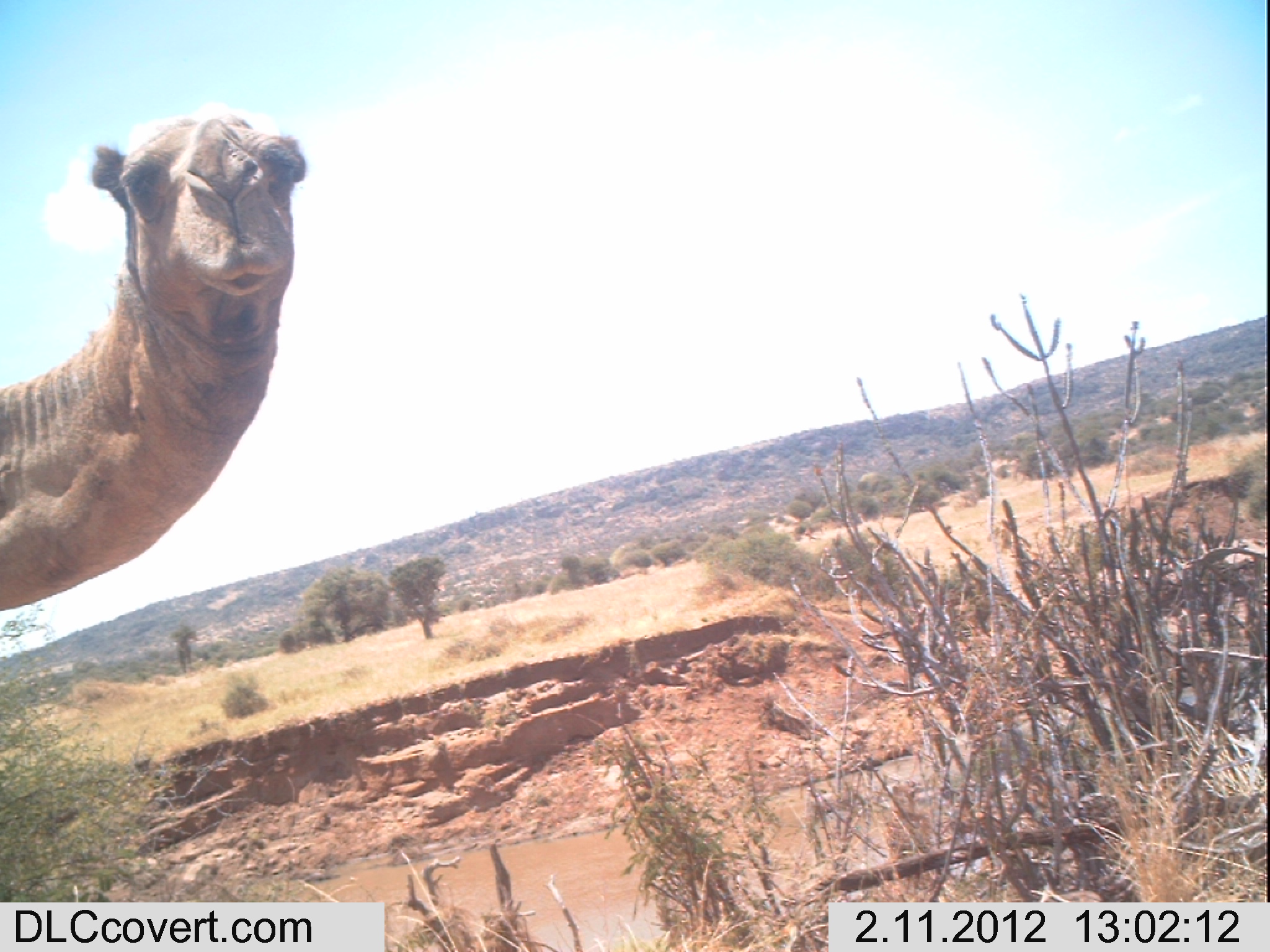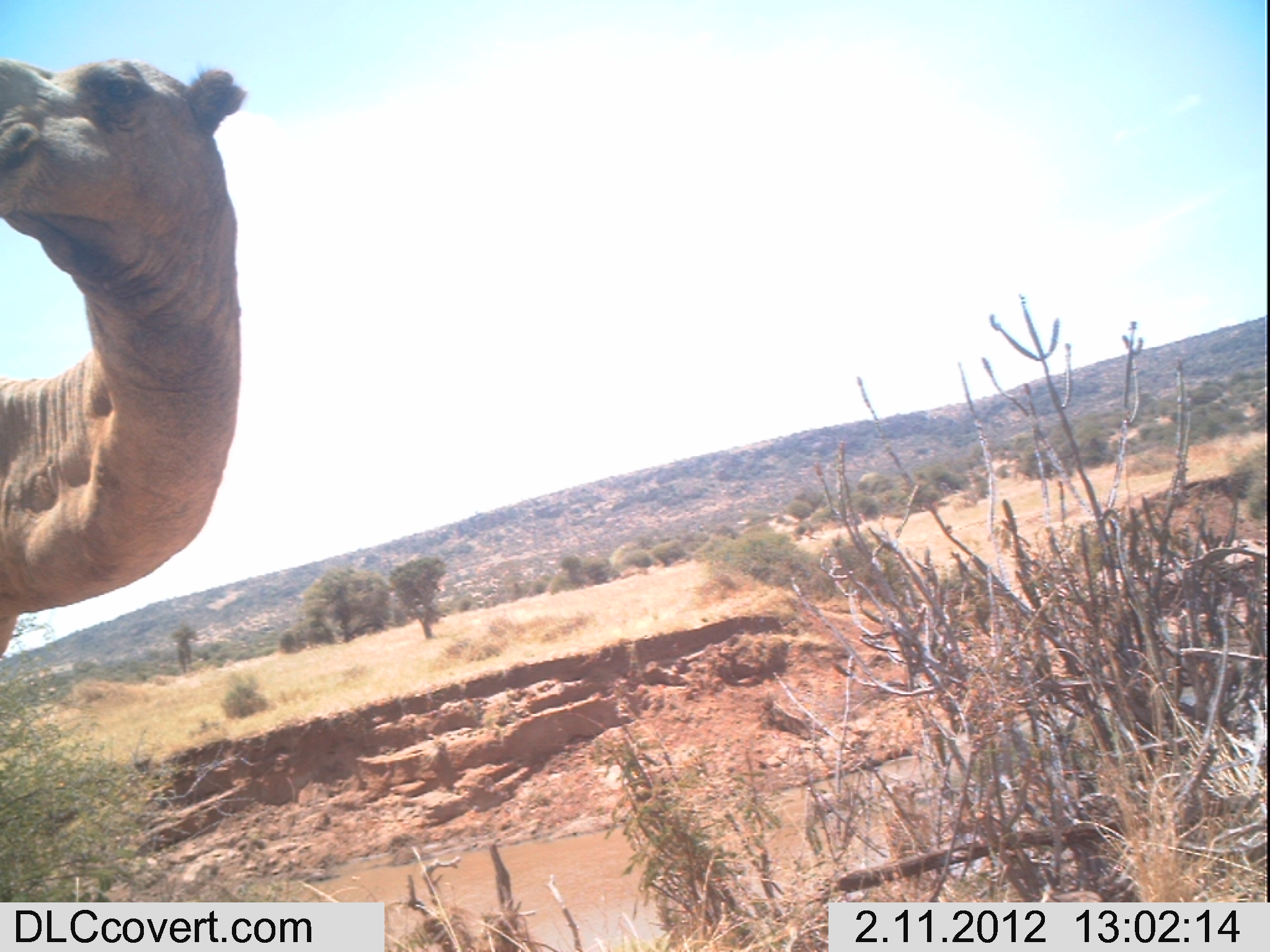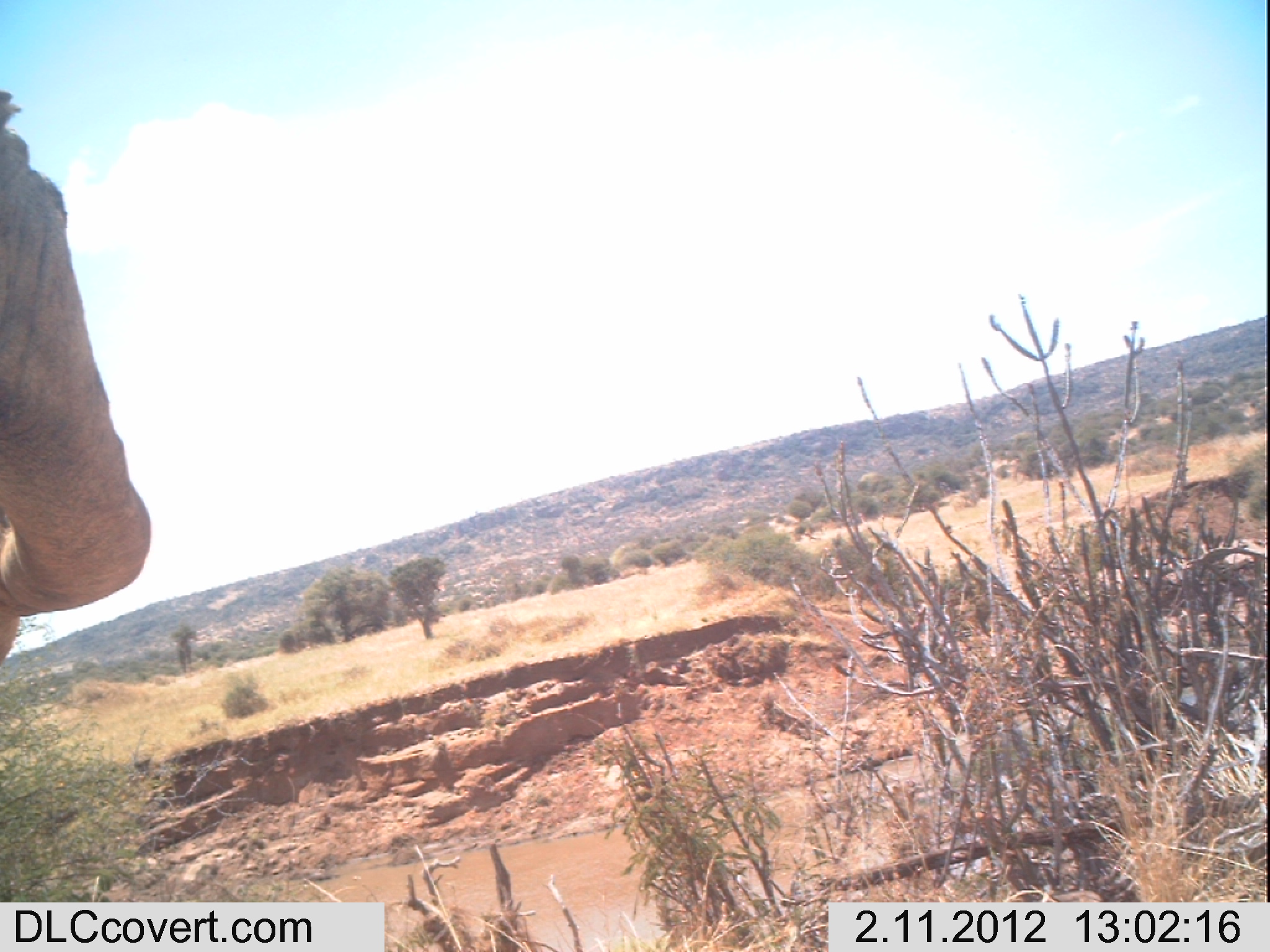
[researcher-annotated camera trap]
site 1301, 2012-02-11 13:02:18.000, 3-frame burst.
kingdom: Animalia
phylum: Chordata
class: Mammalia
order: Artiodactyla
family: Camelidae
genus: Camelus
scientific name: Camelus dromedarius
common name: dromedary camel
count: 1